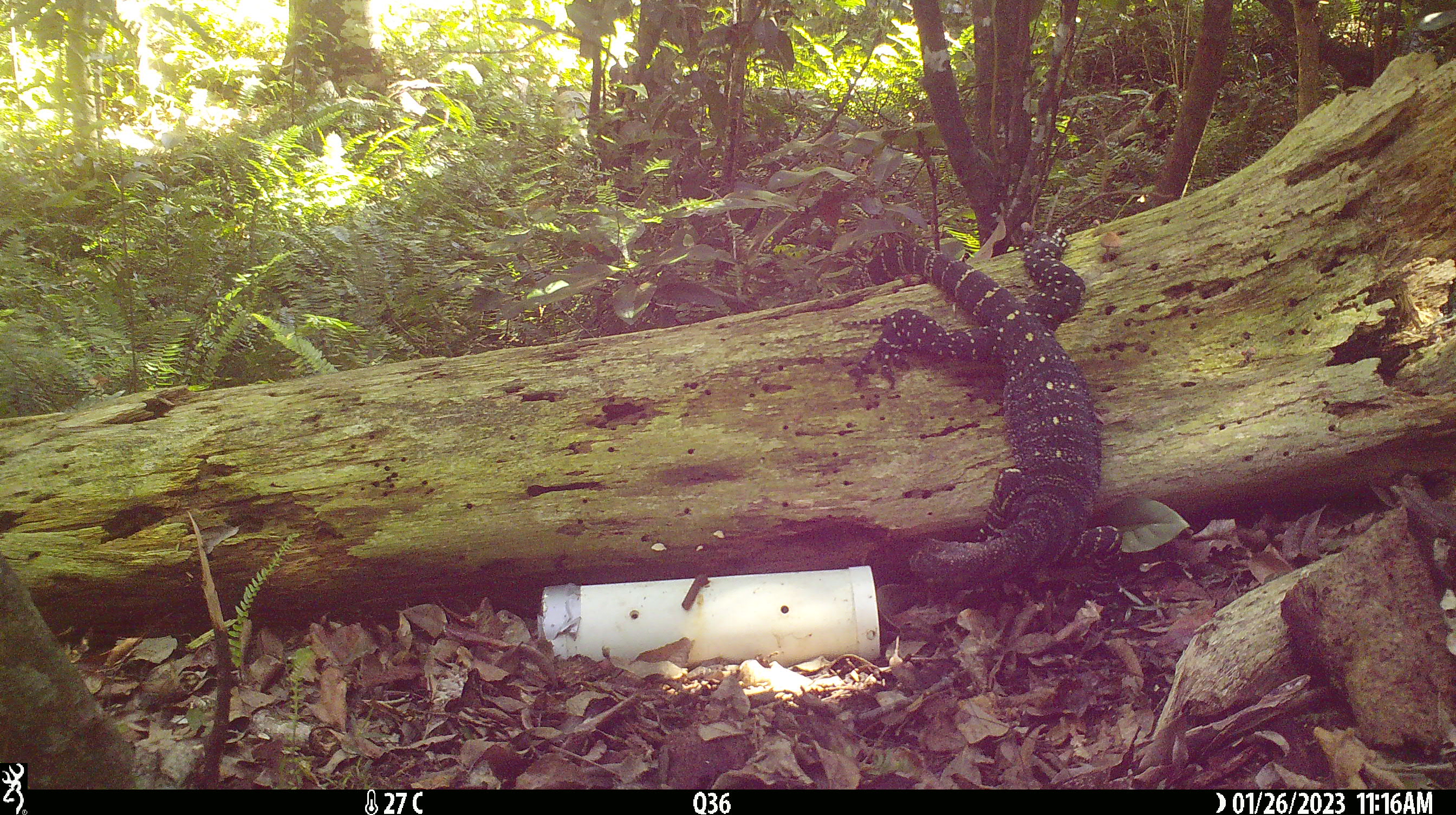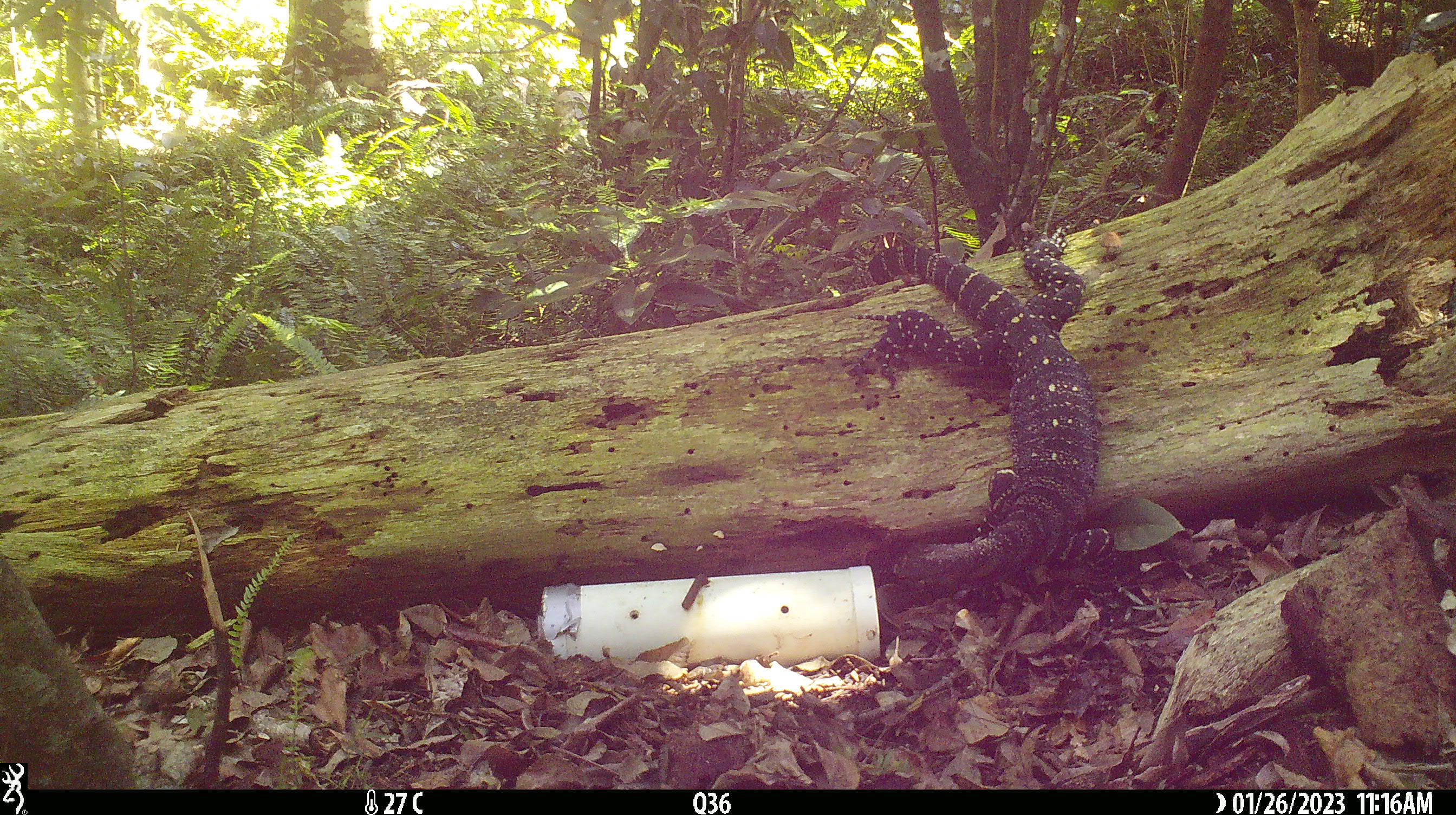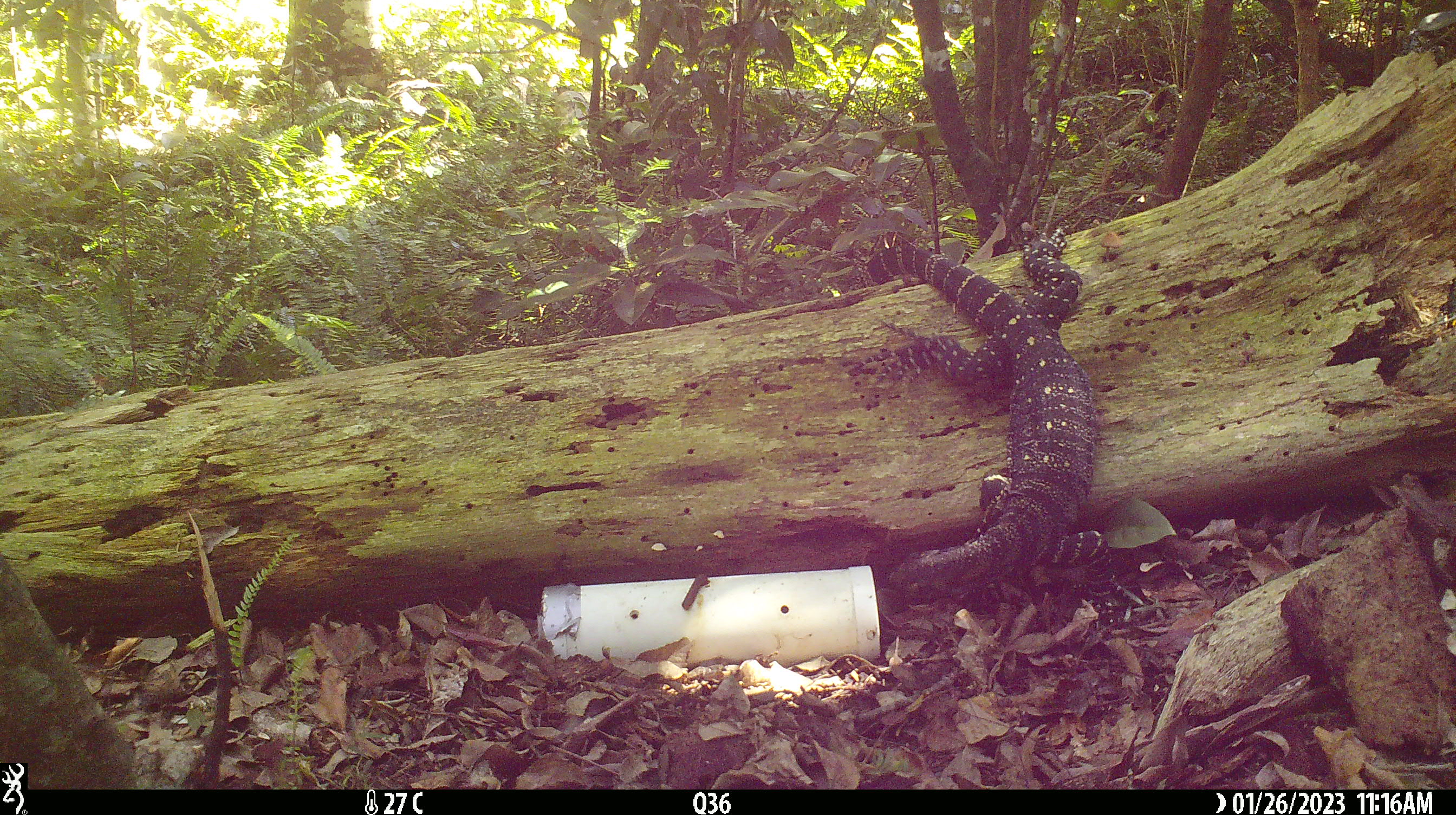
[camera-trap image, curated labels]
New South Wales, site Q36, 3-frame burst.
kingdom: Animalia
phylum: Chordata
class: Reptilia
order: Squamata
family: Varanidae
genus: Varanus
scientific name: Varanus varius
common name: lace monitor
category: goanna